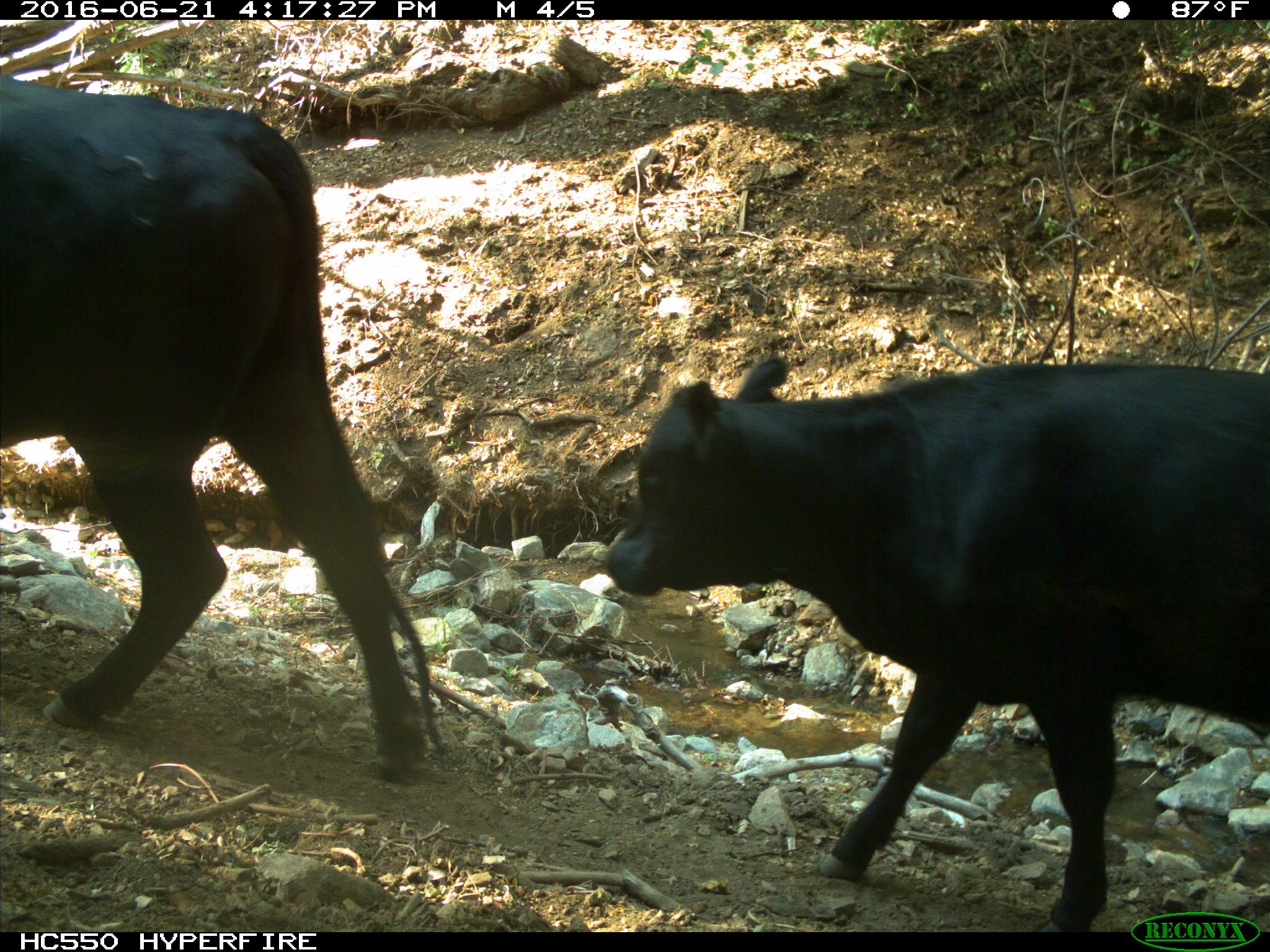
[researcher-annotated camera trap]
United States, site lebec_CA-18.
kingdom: Animalia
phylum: Chordata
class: Mammalia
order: Artiodactyla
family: Bovidae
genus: Bos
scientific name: Bos taurus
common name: domestic cow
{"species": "Bos taurus (domestic cow)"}